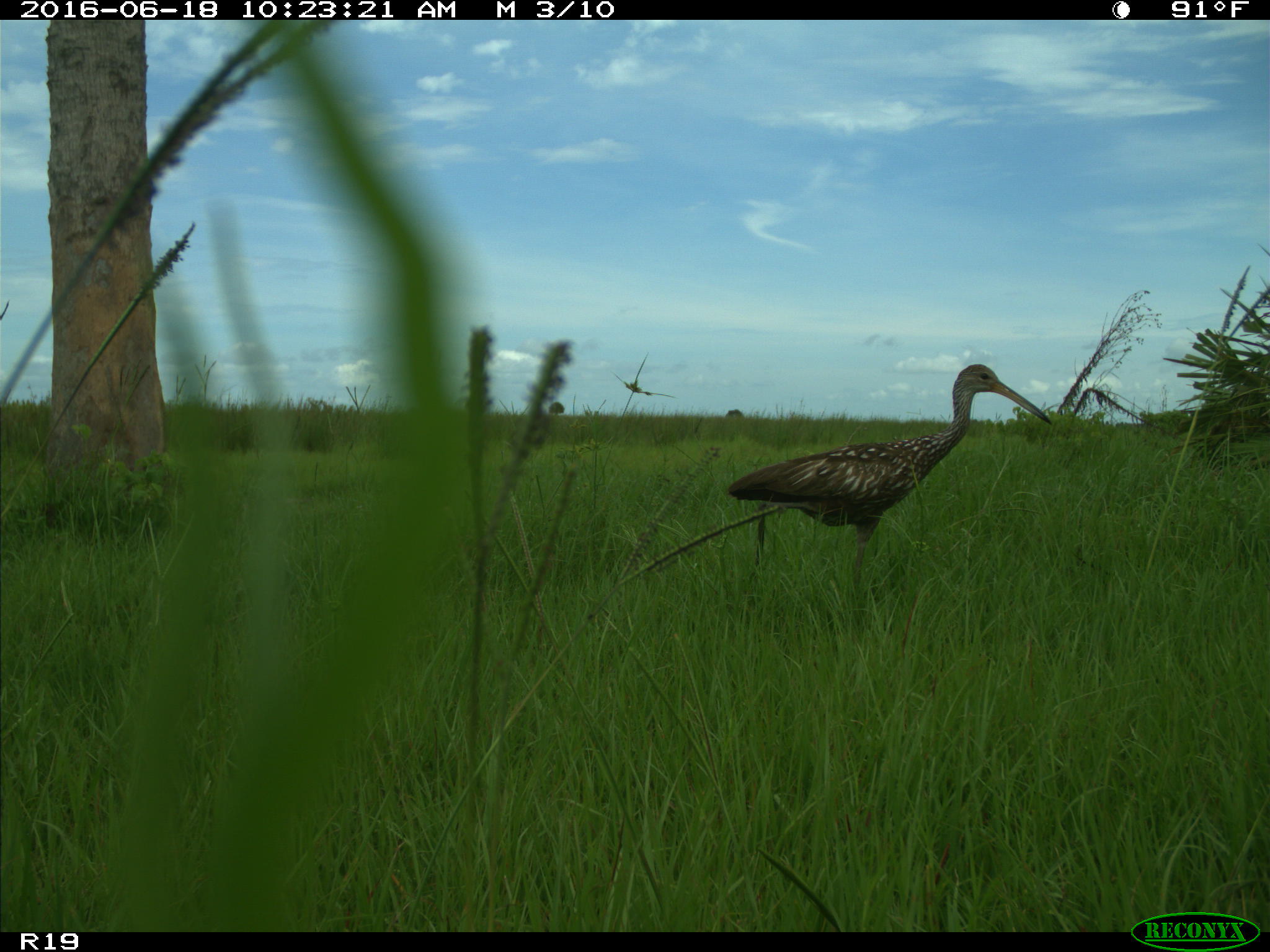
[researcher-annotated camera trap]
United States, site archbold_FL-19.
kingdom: Animalia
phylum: Chordata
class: Aves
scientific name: Aves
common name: birds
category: unidentified bird